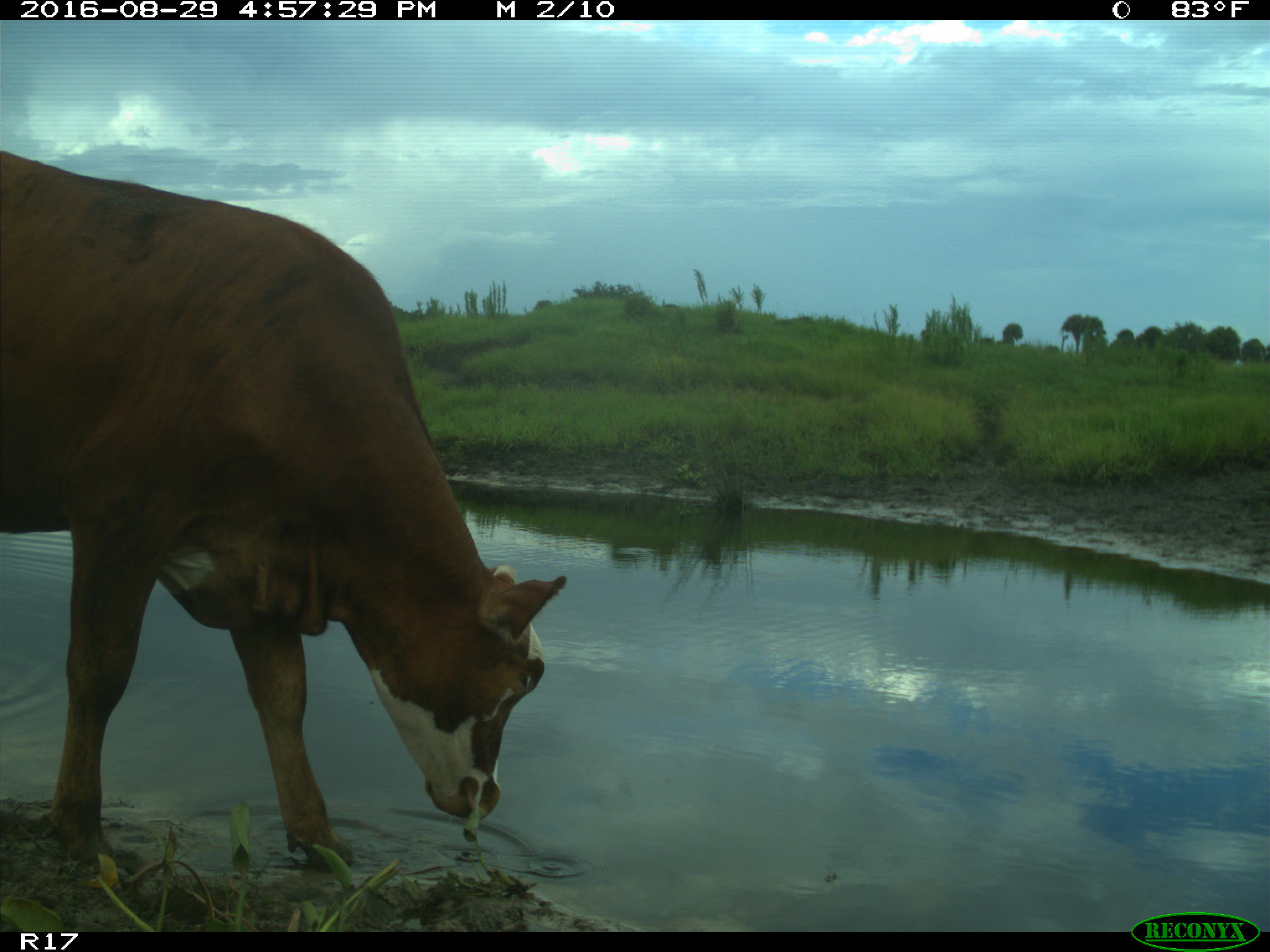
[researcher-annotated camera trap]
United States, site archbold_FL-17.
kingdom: Animalia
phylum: Chordata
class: Mammalia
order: Artiodactyla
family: Bovidae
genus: Bos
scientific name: Bos taurus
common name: domestic cow